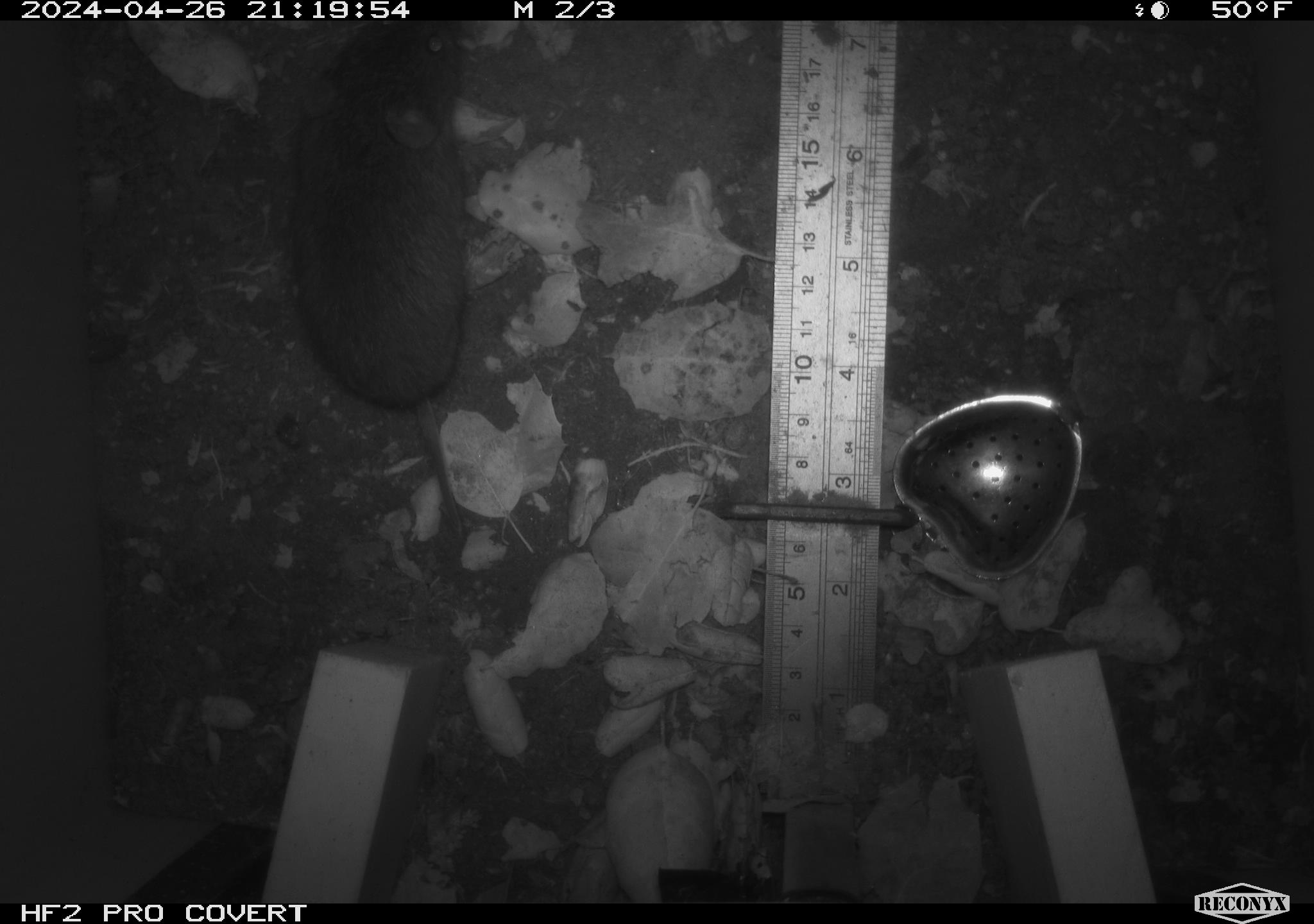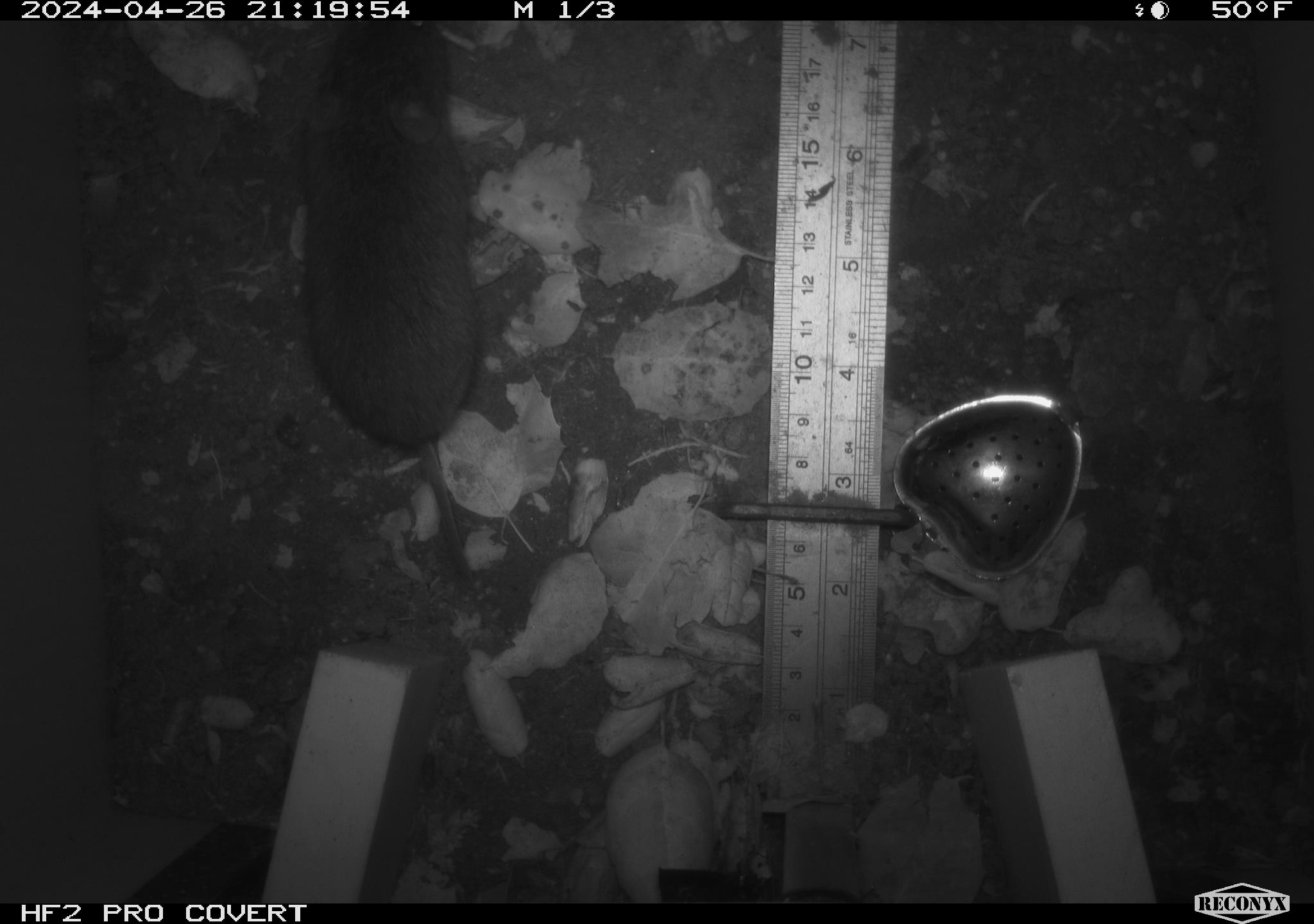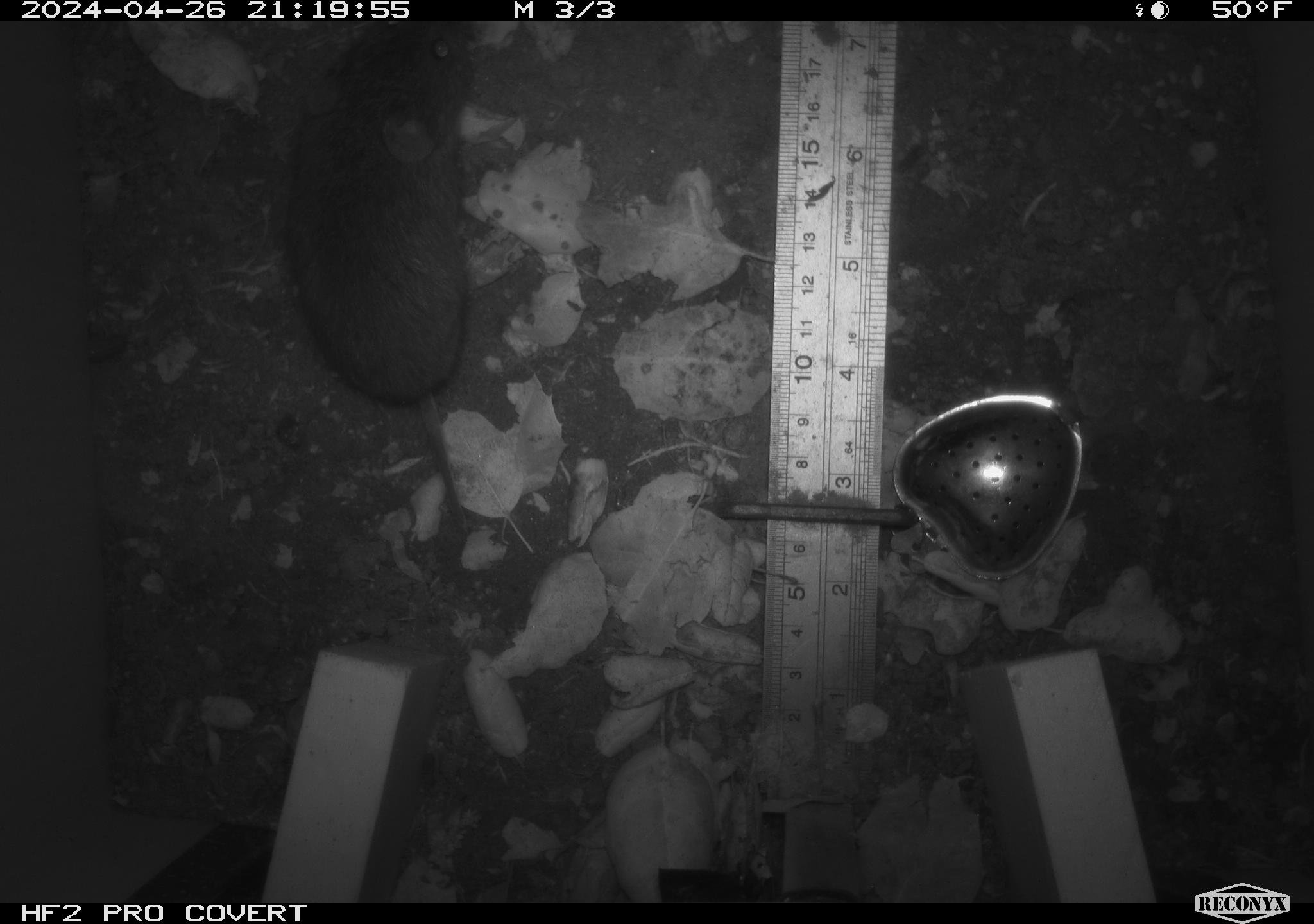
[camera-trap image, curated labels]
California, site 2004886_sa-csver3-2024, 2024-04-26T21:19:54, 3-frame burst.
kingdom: Animalia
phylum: Chordata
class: Mammalia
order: Rodentia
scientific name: Rodentia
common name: rodent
Rodent (Rodentia).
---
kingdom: Animalia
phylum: Chordata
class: Mammalia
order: Rodentia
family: Cricetidae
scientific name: Arvicolinae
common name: voles, lemmings, and muskrats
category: arvicolinae subfamily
Arvicolinae subfamily (voles, lemmings, and muskrats) (Arvicolinae).